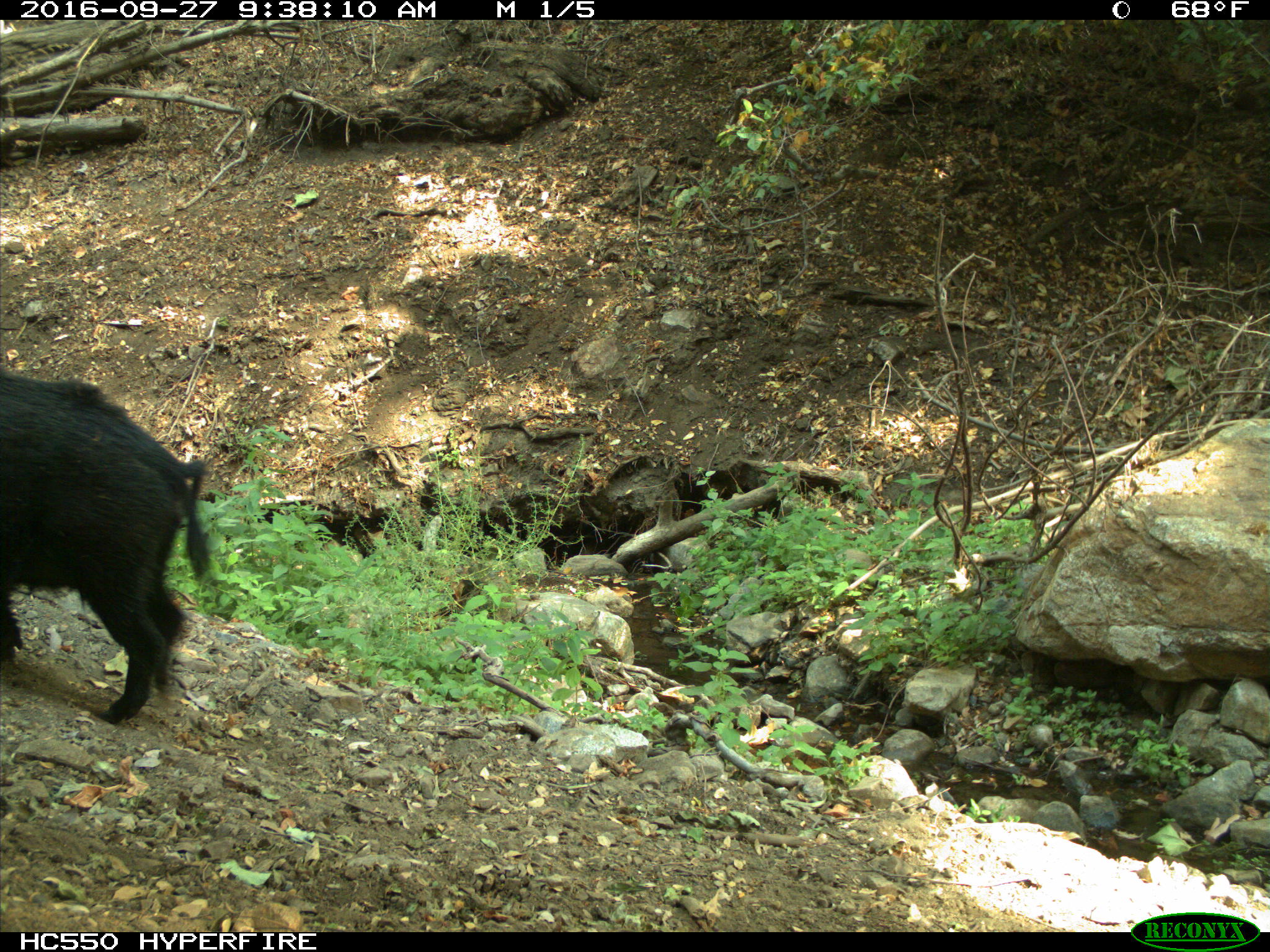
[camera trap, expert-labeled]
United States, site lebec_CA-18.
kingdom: Animalia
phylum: Chordata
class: Mammalia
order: Artiodactyla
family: Suidae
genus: Sus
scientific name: Sus scrofa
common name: wild boar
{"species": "Sus scrofa (wild boar)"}